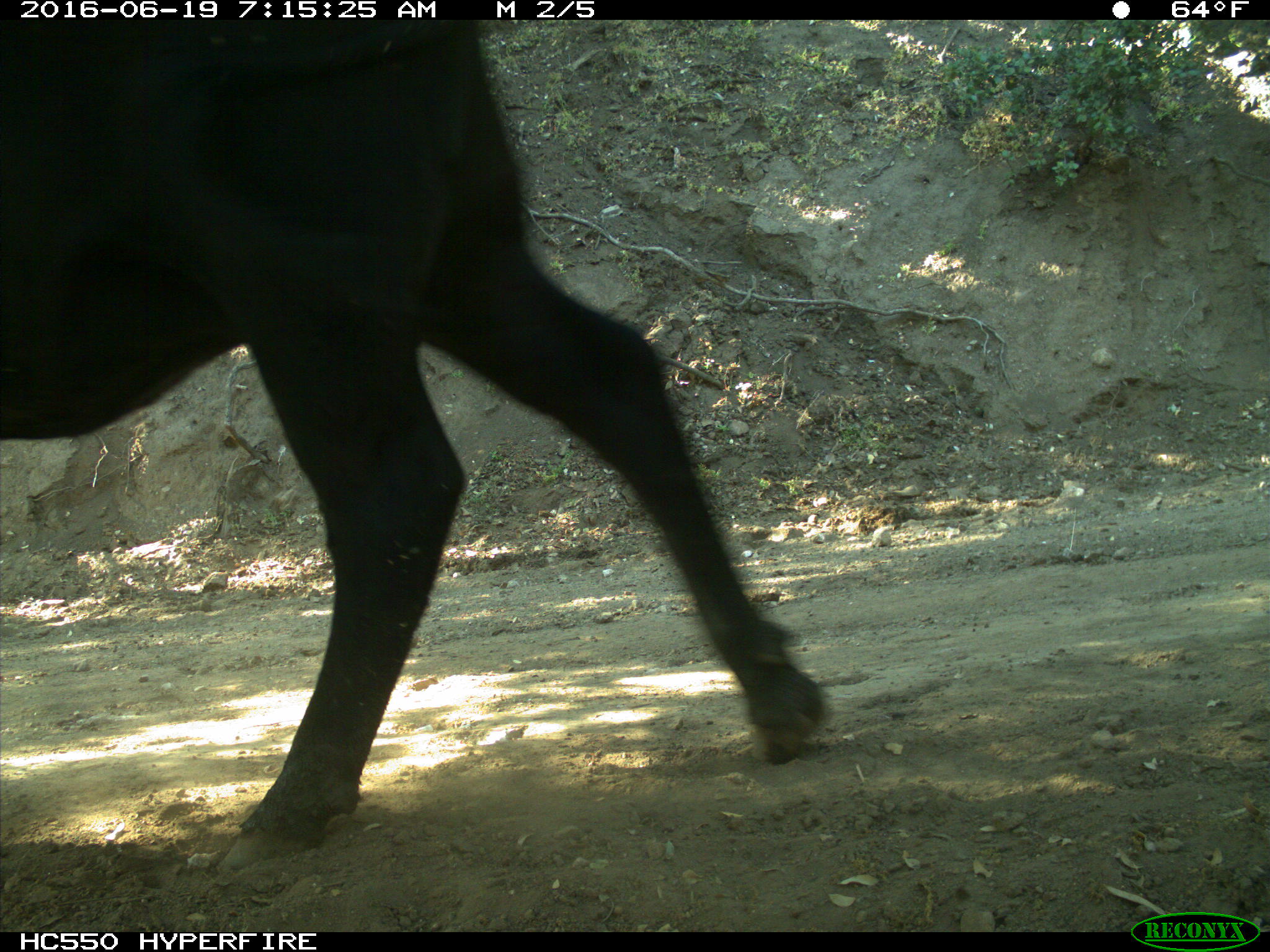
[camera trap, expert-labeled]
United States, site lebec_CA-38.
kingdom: Animalia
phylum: Chordata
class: Mammalia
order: Artiodactyla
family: Bovidae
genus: Bos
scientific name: Bos taurus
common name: domestic cow